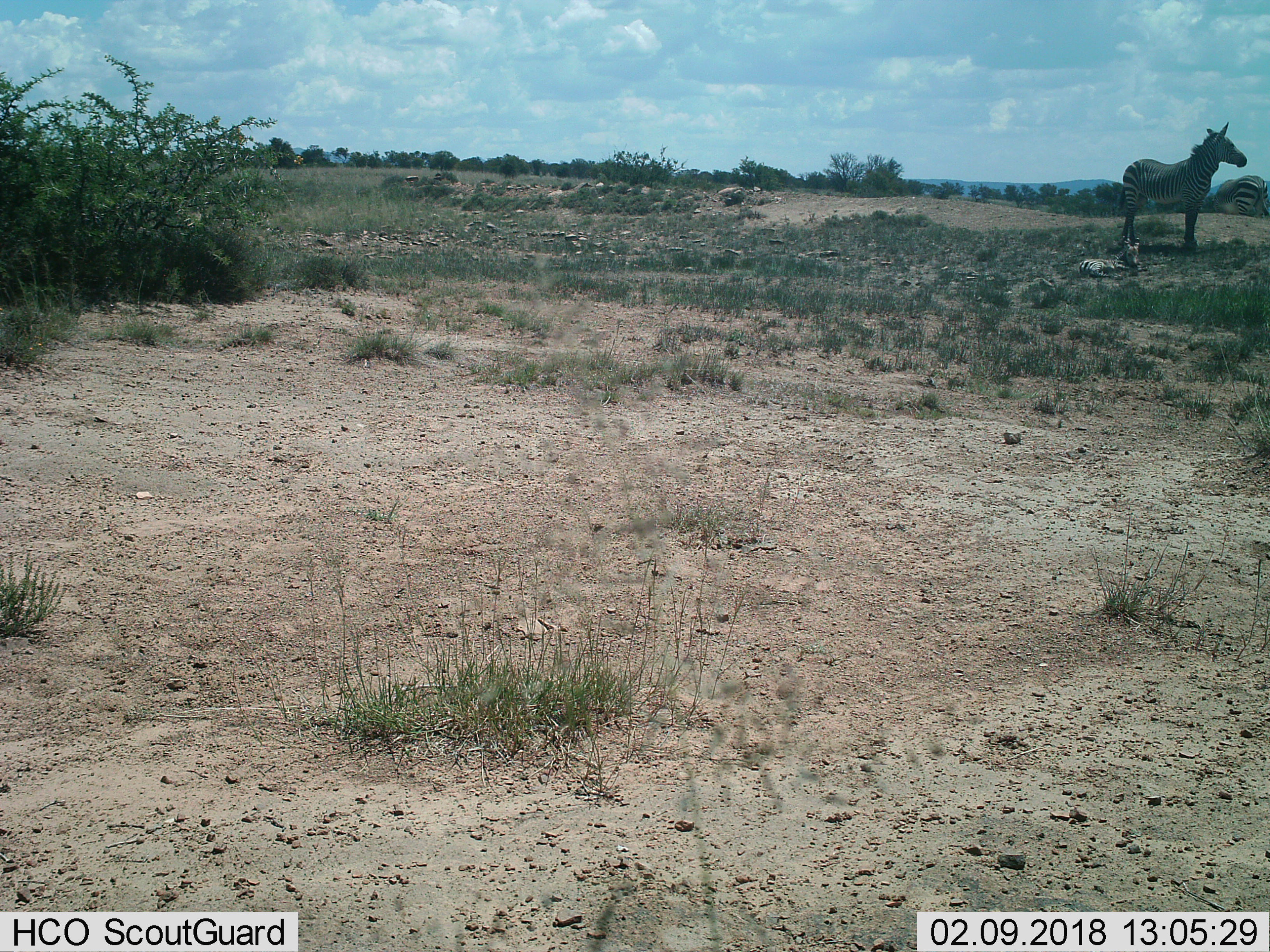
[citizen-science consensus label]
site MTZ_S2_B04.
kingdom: Animalia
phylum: Chordata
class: Mammalia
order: Perissodactyla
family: Equidae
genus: Equus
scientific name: Equus zebra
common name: mountain zebra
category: zebramountain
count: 2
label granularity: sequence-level